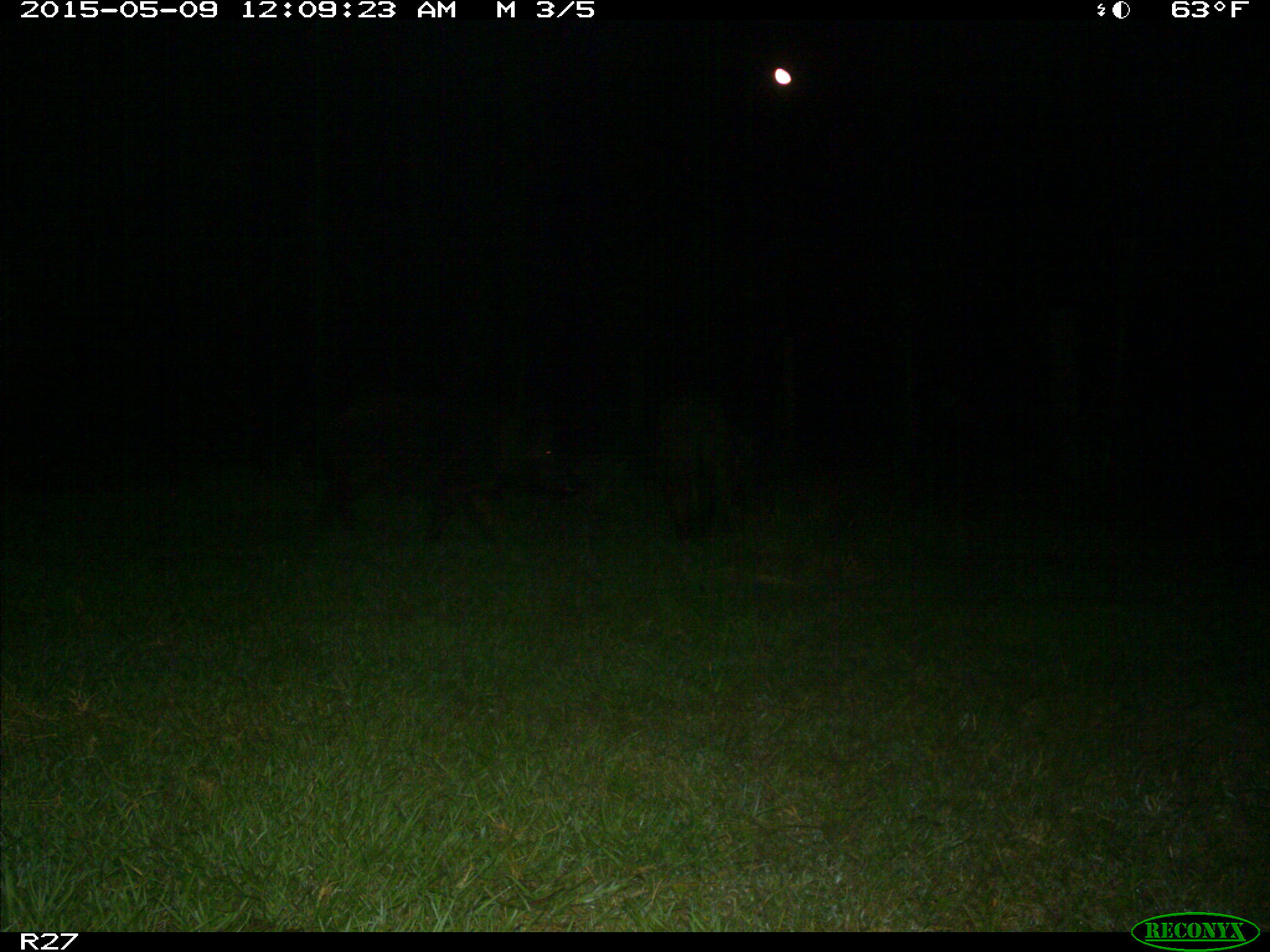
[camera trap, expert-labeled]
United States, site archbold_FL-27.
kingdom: Animalia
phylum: Chordata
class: Mammalia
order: Artiodactyla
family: Suidae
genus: Sus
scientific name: Sus scrofa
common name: wild boar